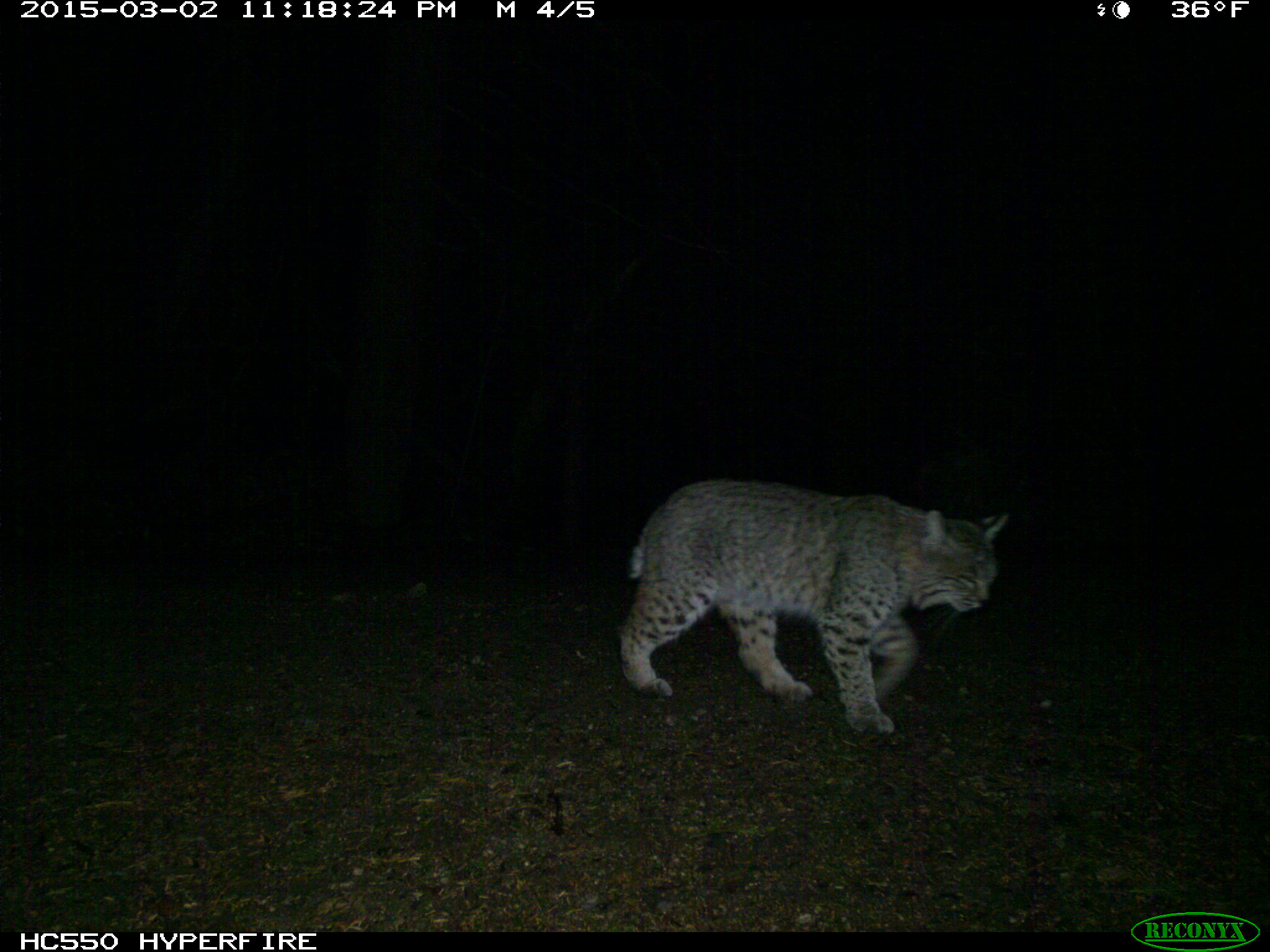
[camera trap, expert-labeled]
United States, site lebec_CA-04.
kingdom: Animalia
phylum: Chordata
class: Mammalia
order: Carnivora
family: Felidae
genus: Lynx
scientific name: Lynx rufus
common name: bobcat